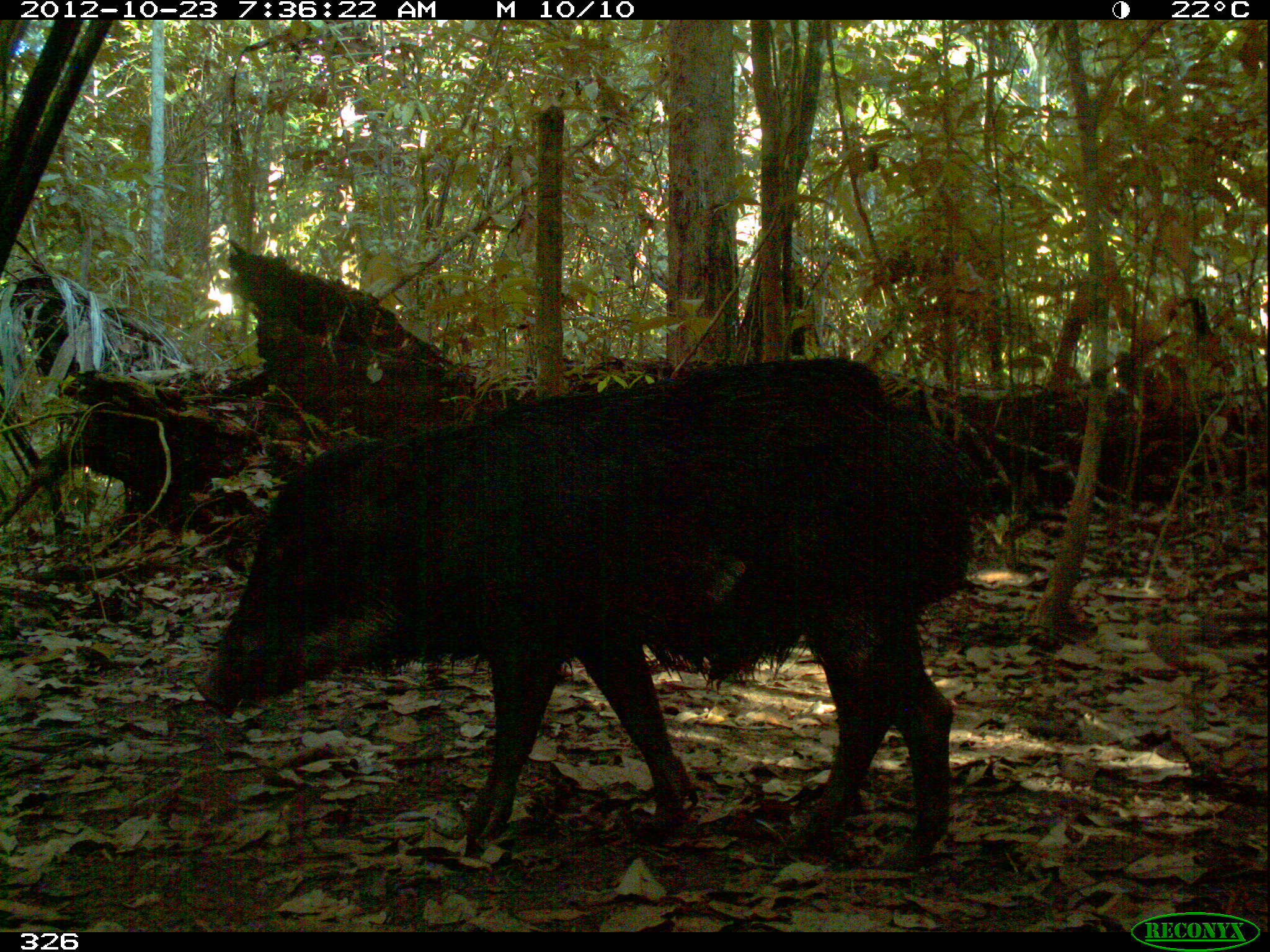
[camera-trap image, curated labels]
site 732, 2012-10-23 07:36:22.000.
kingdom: Animalia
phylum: Chordata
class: Mammalia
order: Artiodactyla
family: Tayassuidae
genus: Tayassu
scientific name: Tayassu pecari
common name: white-lipped peccary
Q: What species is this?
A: Tayassu pecari (white-lipped peccary).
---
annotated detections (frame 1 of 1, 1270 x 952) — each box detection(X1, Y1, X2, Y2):
tayassu pecari: detection(189, 358, 984, 872)